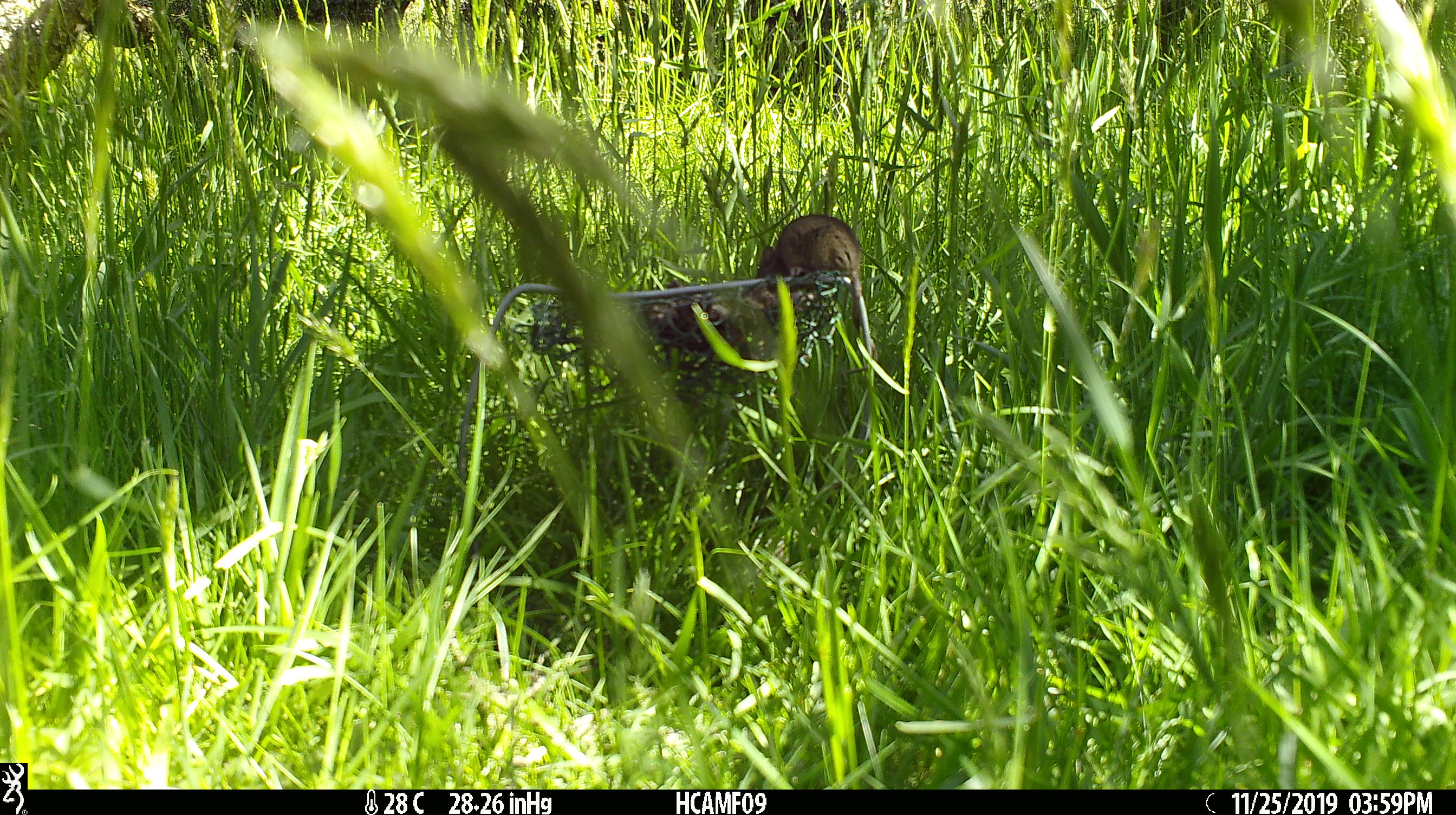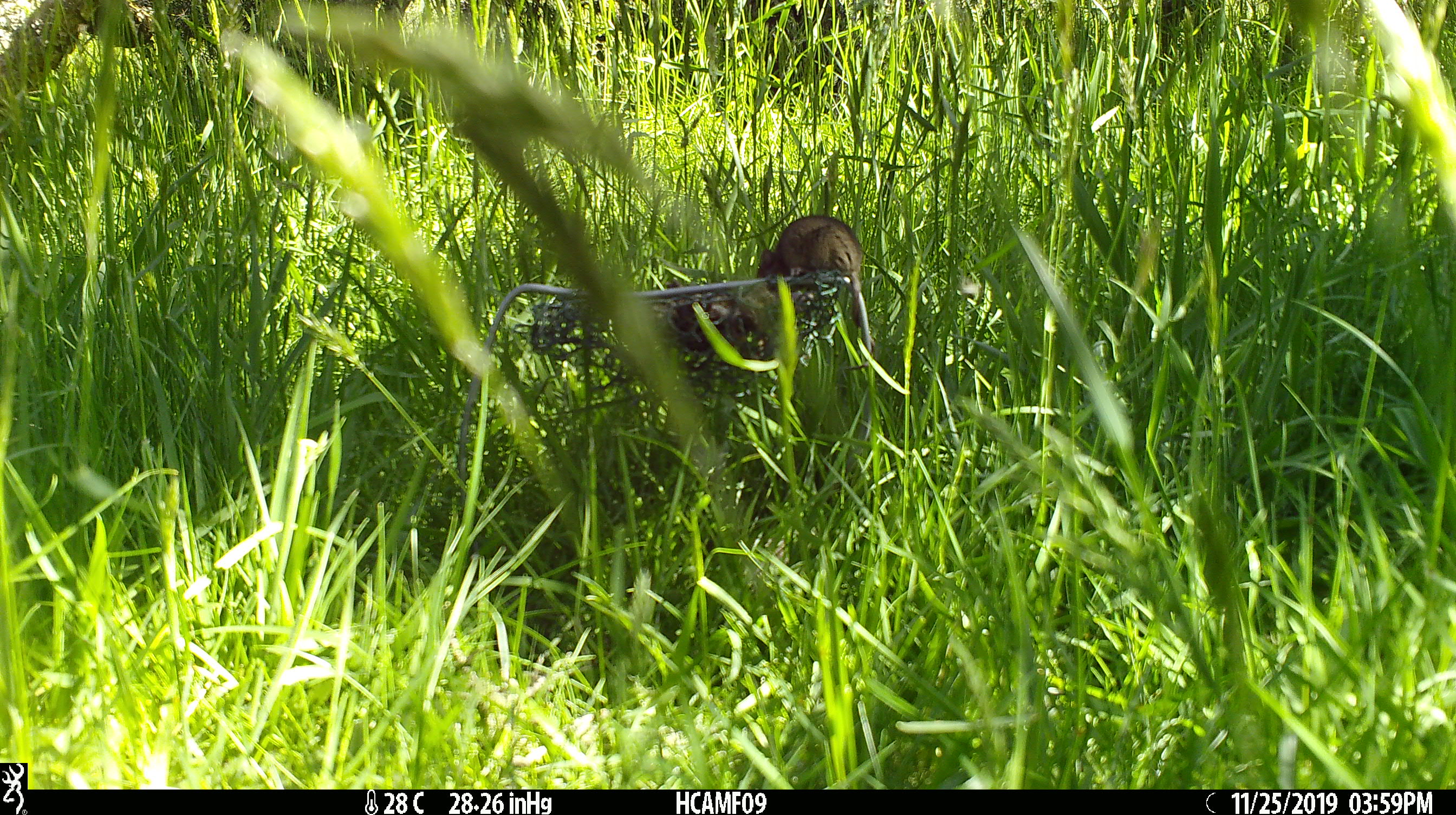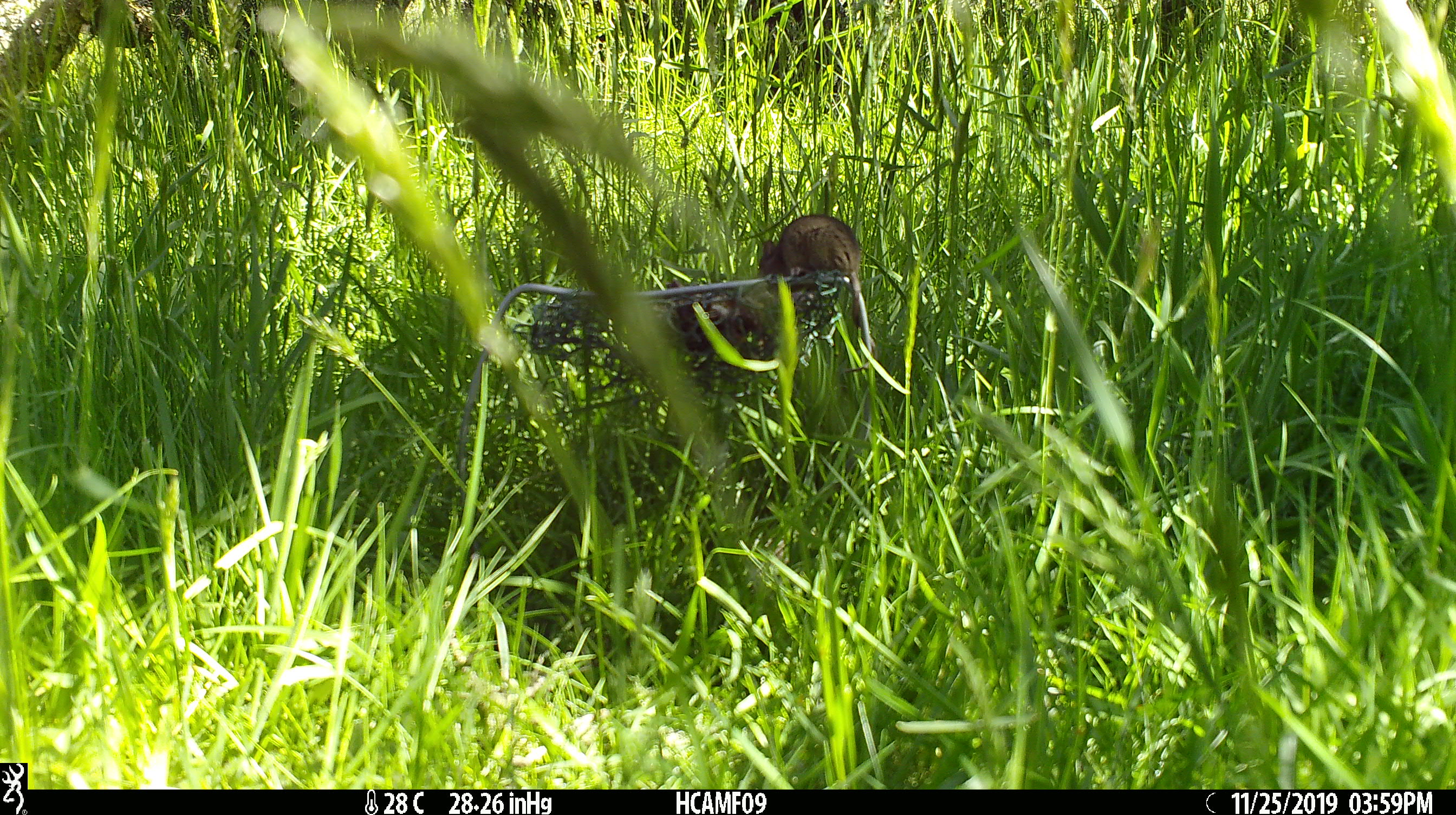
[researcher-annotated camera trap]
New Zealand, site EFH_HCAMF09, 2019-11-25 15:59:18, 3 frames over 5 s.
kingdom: Animalia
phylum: Chordata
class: Mammalia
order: Rodentia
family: Muridae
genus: Mus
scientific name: Mus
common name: mouse